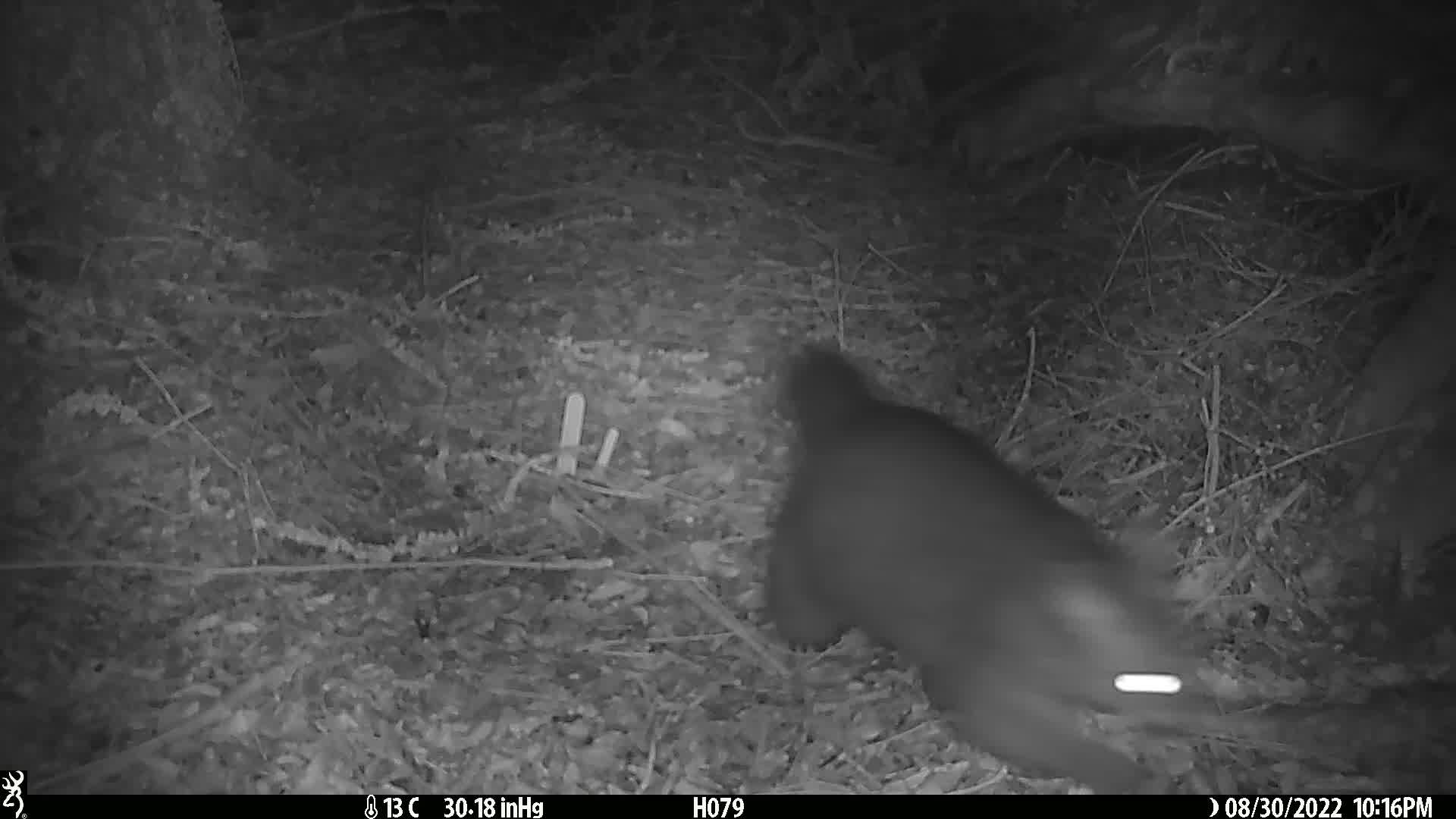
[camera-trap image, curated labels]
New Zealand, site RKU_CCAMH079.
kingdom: Animalia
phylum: Chordata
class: Mammalia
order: Diprotodontia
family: Phalangeridae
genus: Trichosurus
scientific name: Trichosurus vulpecula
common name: common brushtail possum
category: possum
Possum (common brushtail possum) (Trichosurus vulpecula).